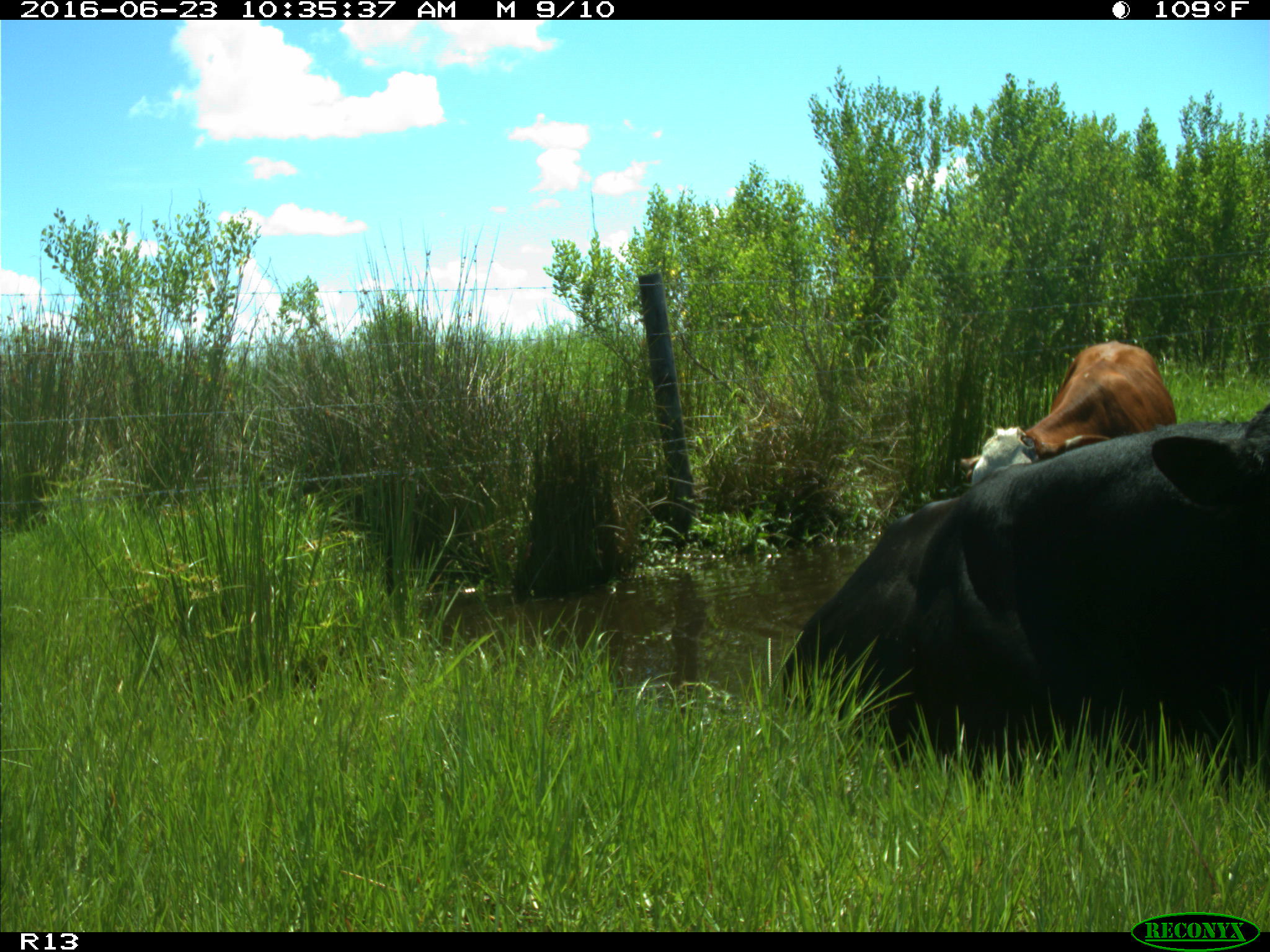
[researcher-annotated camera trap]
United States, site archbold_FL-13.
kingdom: Animalia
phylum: Chordata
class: Mammalia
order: Artiodactyla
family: Bovidae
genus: Bos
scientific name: Bos taurus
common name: domestic cow